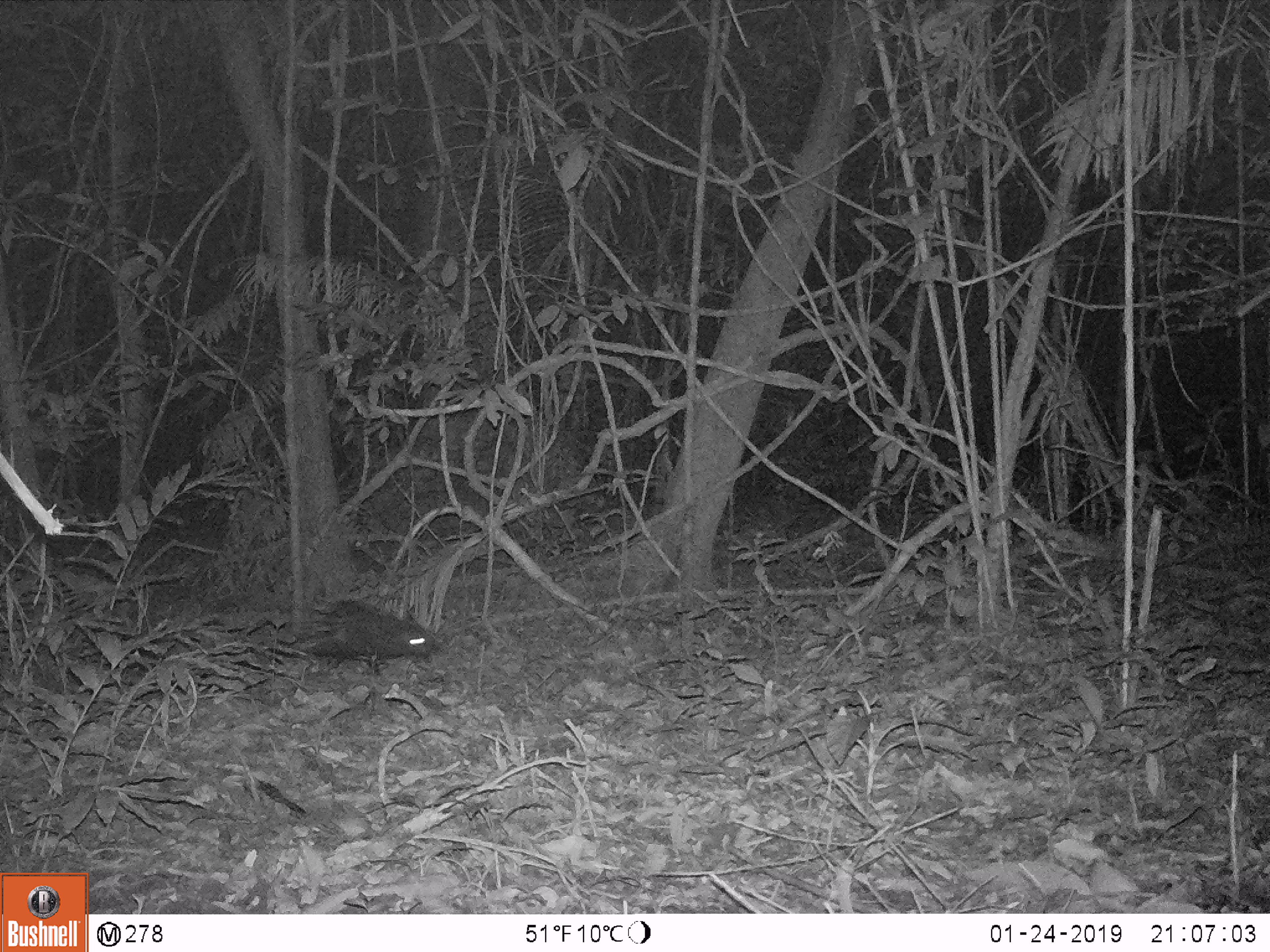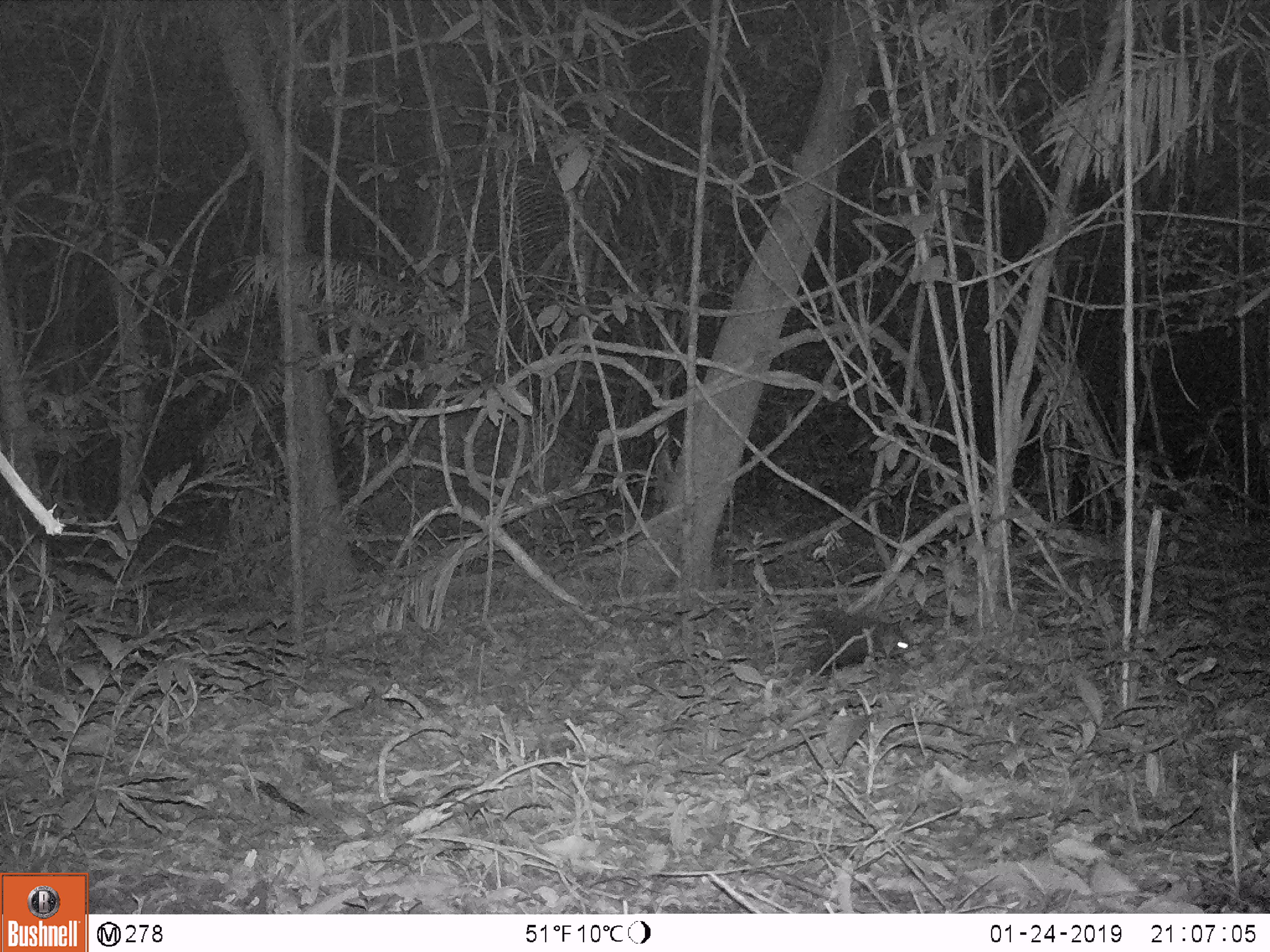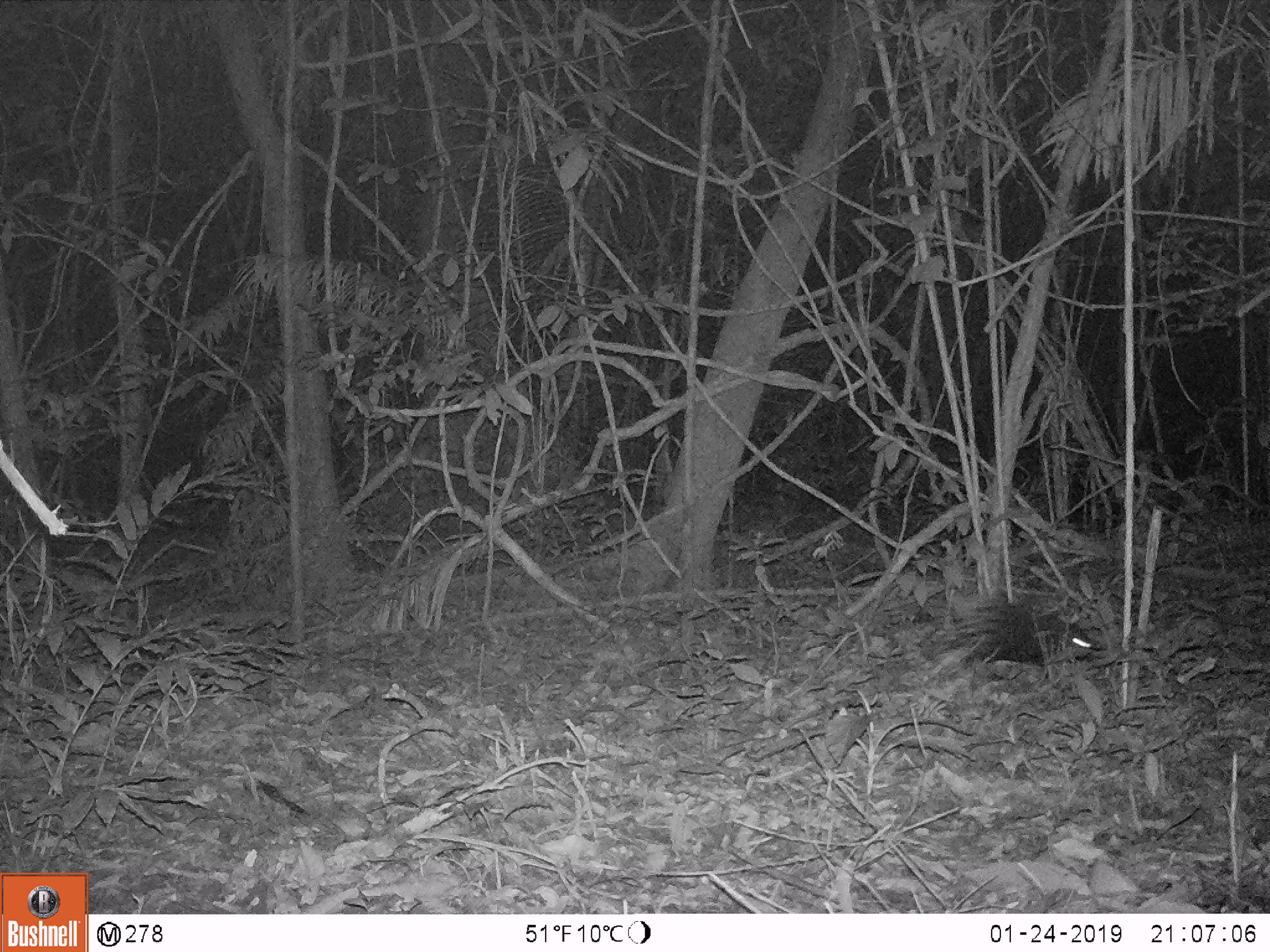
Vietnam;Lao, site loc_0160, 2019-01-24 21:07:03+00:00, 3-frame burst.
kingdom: Animalia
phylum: Chordata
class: Mammalia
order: Rodentia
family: Hystricidae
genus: Hystrix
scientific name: Hystrix brachyura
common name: malayan porcupine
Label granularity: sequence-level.